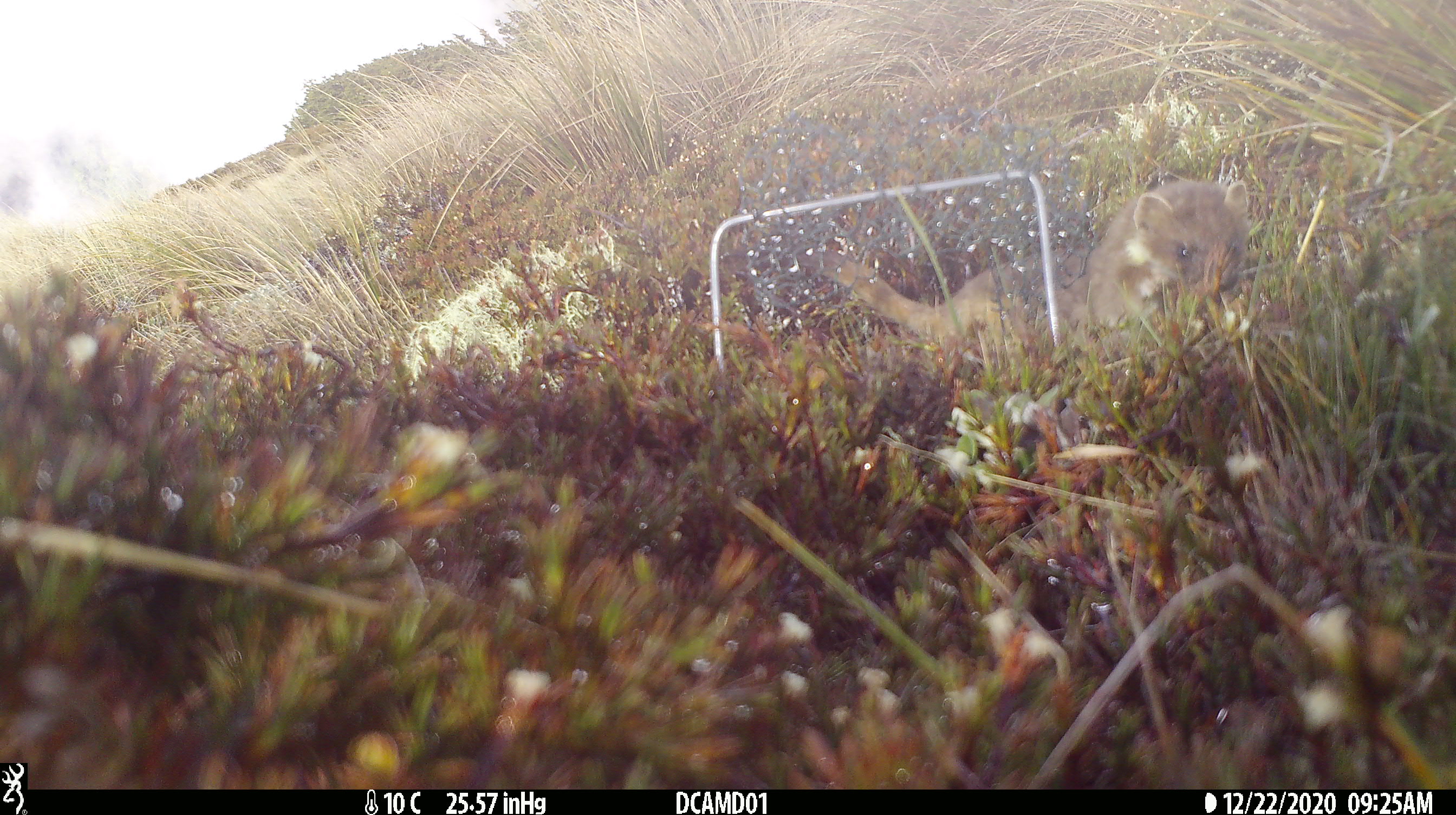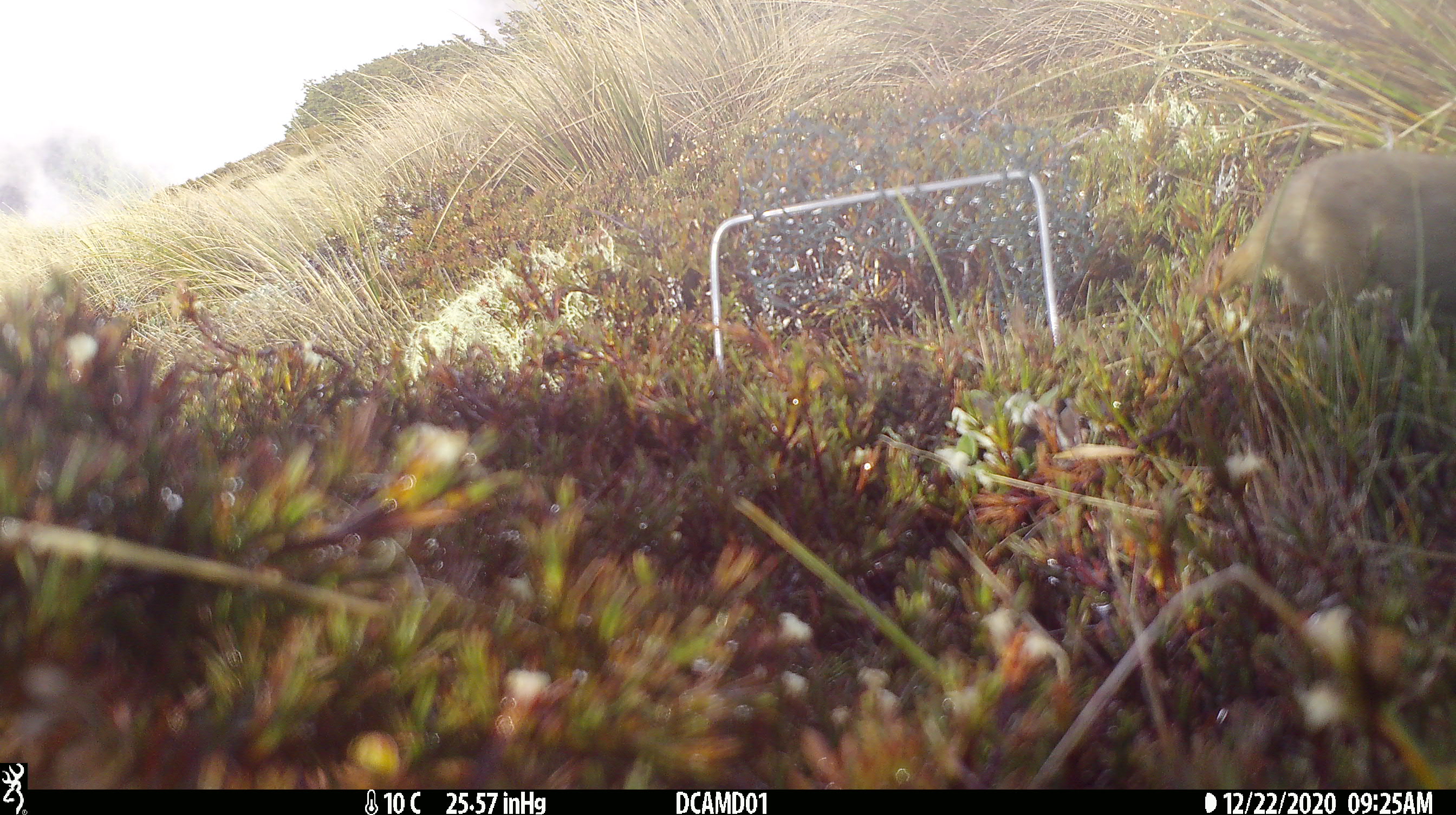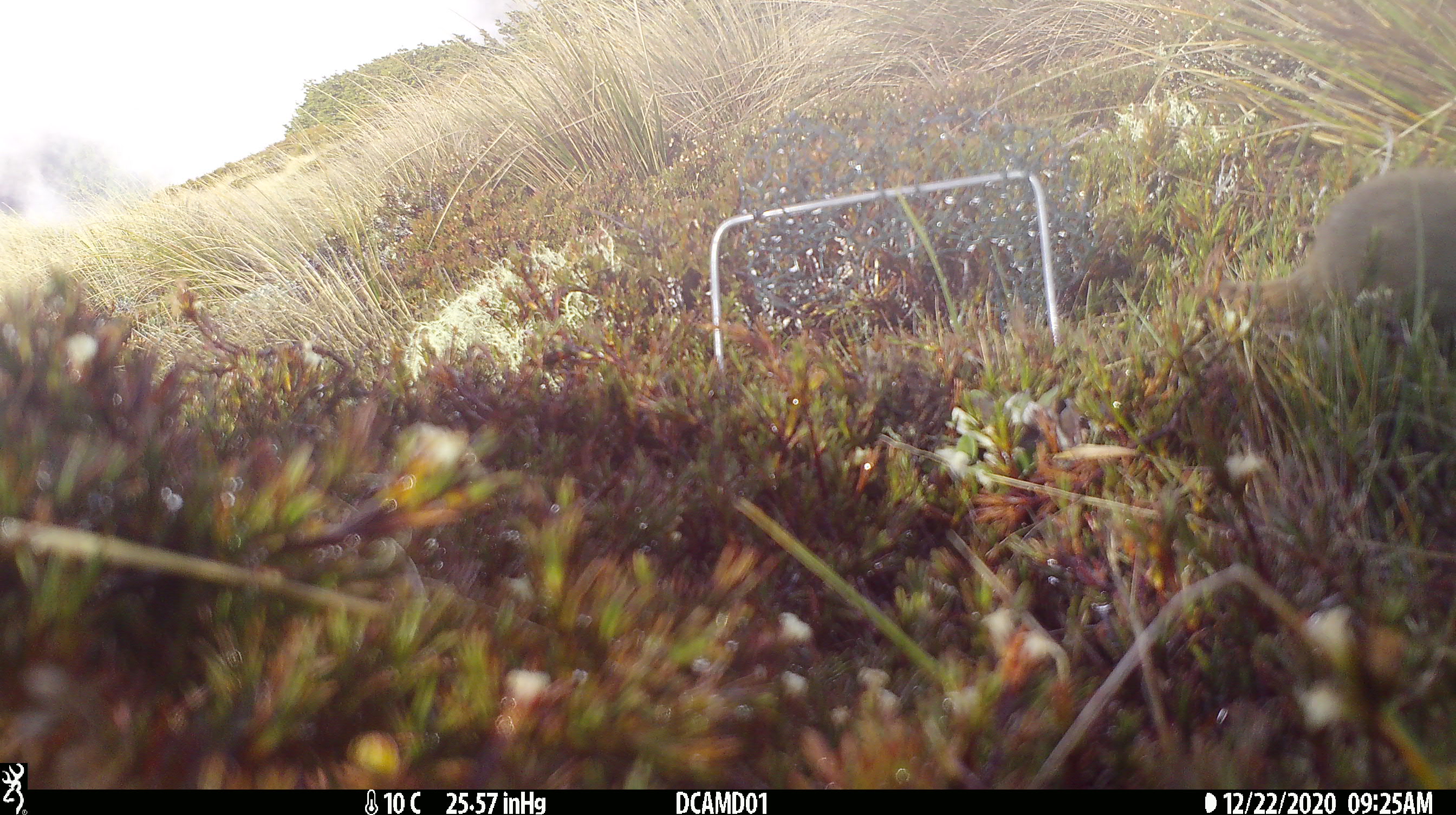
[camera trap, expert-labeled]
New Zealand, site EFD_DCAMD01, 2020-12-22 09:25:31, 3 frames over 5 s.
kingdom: Animalia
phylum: Chordata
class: Mammalia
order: Carnivora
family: Mustelidae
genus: Mustela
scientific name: Mustela erminea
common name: stoat